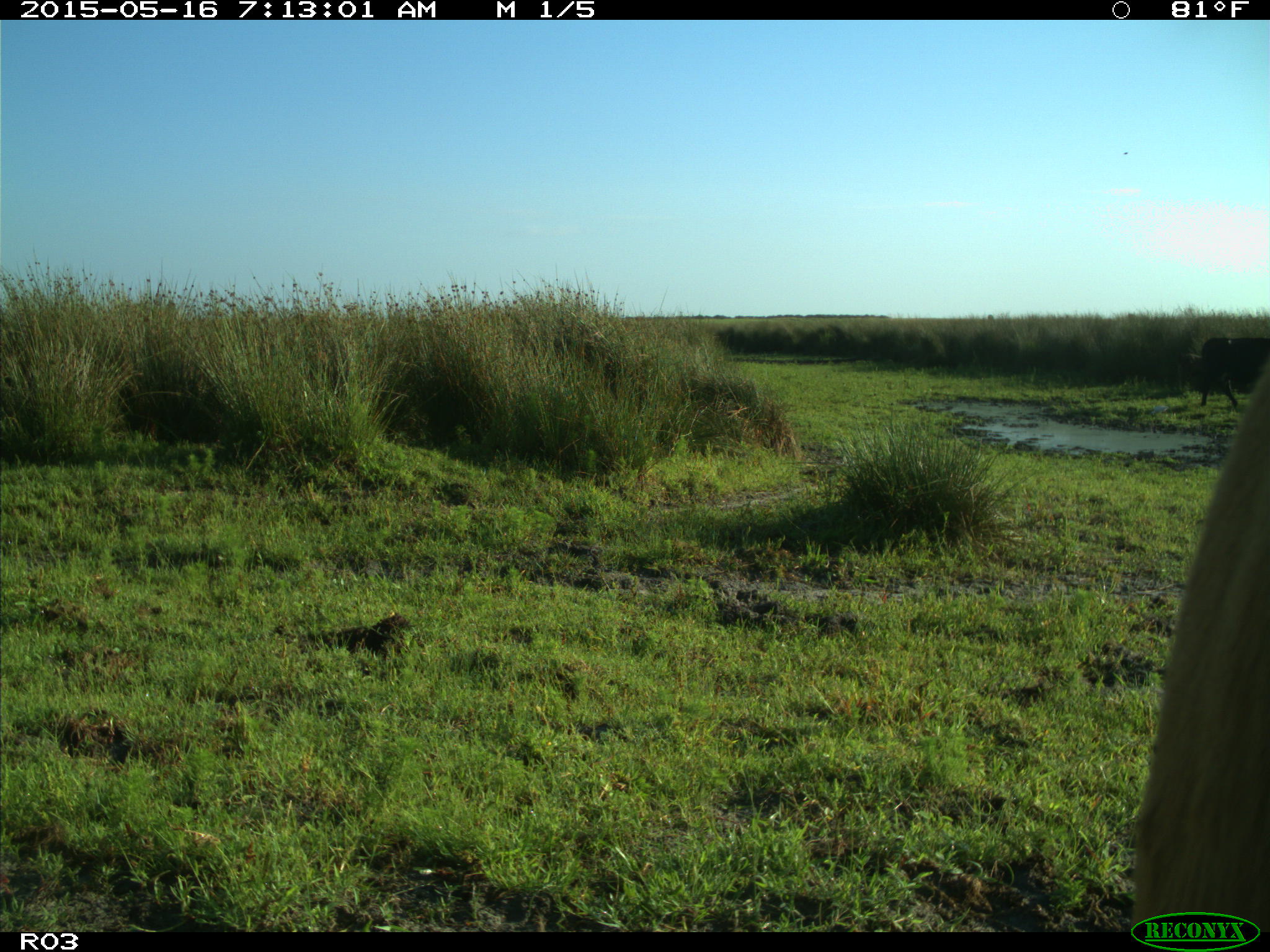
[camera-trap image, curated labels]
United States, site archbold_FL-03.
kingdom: Animalia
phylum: Chordata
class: Mammalia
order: Artiodactyla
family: Bovidae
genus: Bos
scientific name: Bos taurus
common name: domestic cow